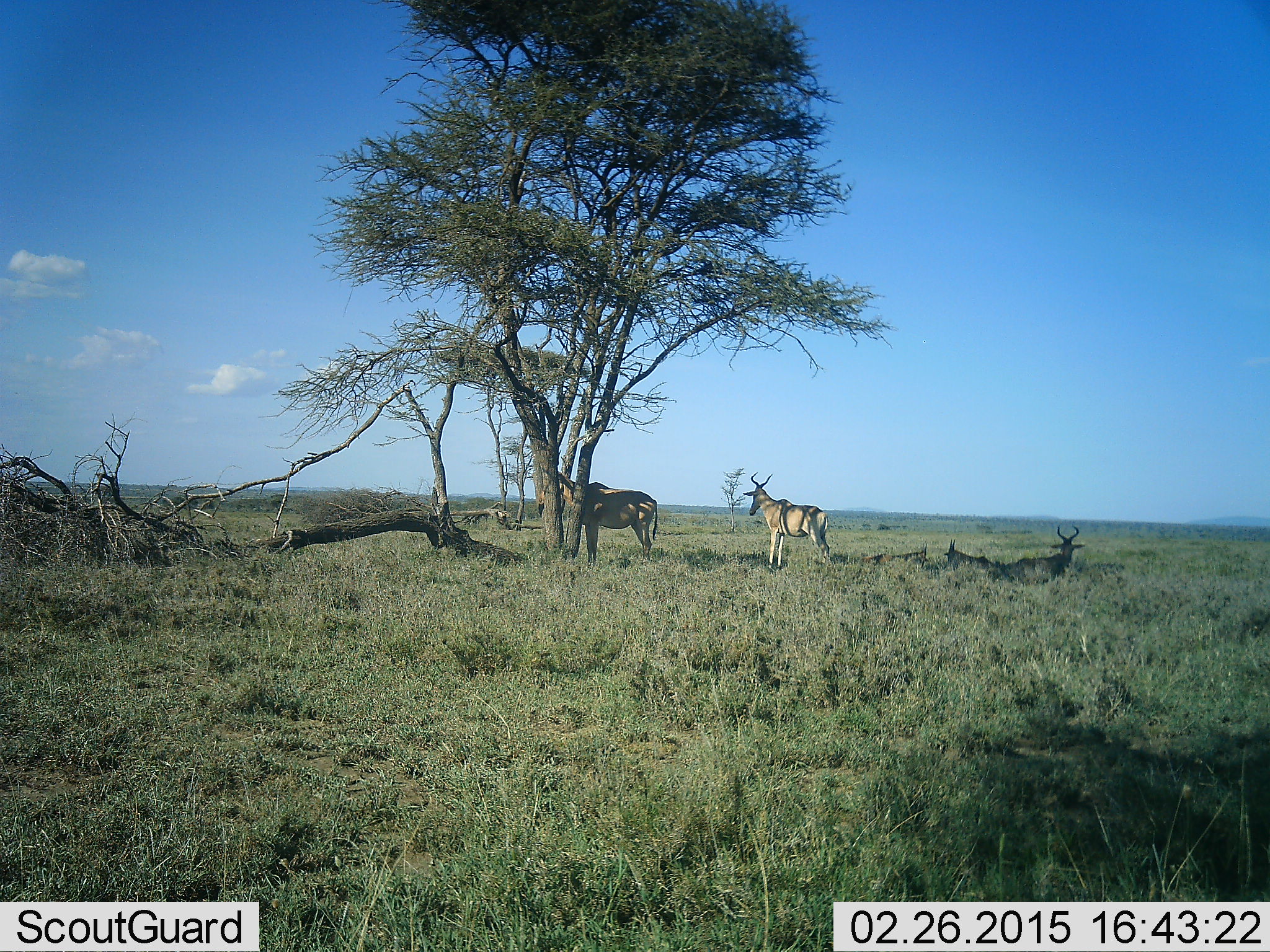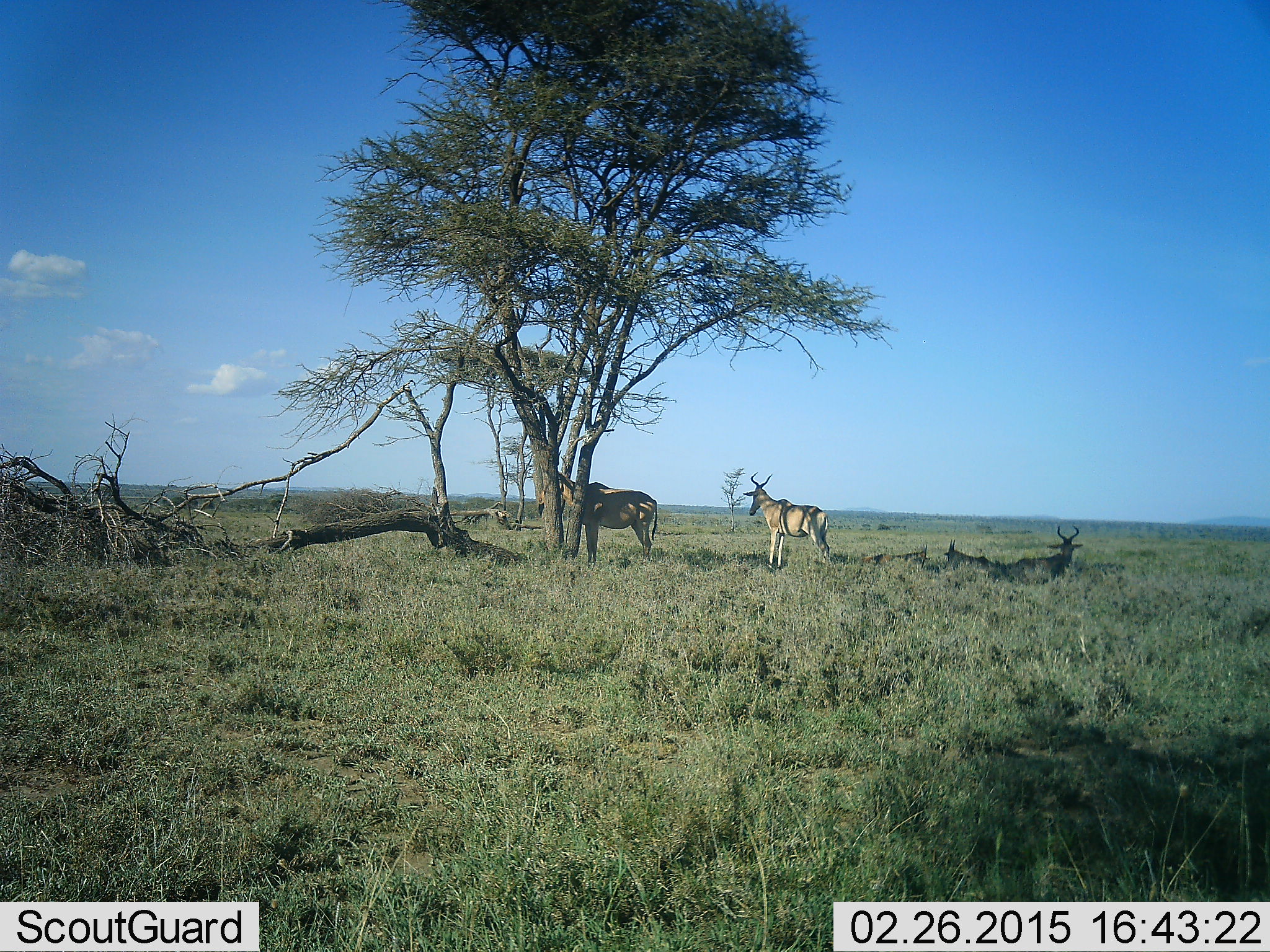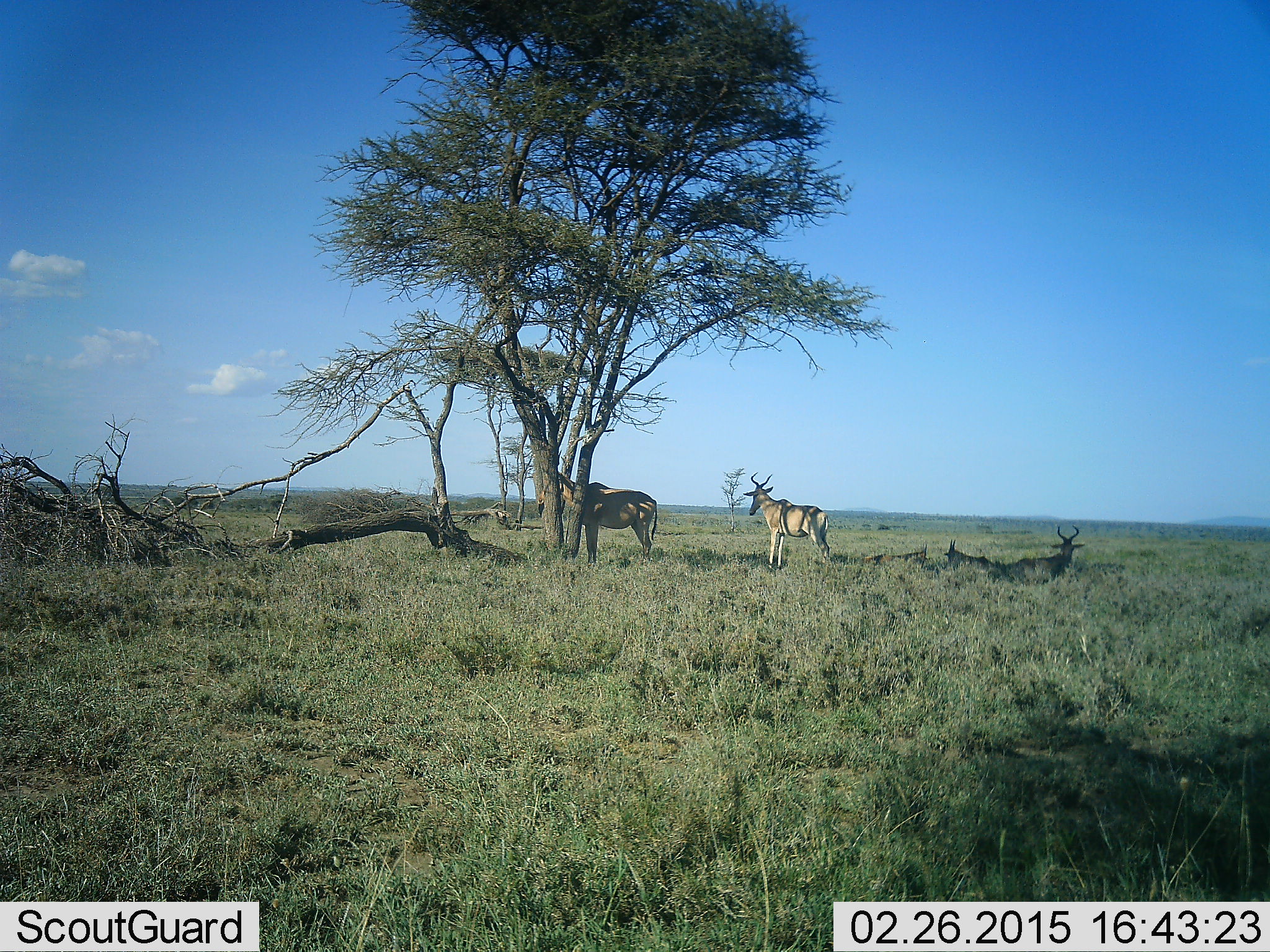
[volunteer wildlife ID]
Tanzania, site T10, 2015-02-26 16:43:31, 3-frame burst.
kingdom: Animalia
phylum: Chordata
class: Mammalia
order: Artiodactyla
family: Bovidae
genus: Alcelaphus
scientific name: Alcelaphus buselaphus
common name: hartebeest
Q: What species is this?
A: Hartebeest (Alcelaphus buselaphus).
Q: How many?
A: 3.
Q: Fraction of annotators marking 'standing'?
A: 100%.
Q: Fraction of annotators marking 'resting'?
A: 70%.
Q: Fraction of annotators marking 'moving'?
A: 0%.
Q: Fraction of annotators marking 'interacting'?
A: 0%.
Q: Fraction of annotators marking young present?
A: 10%.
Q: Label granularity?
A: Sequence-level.